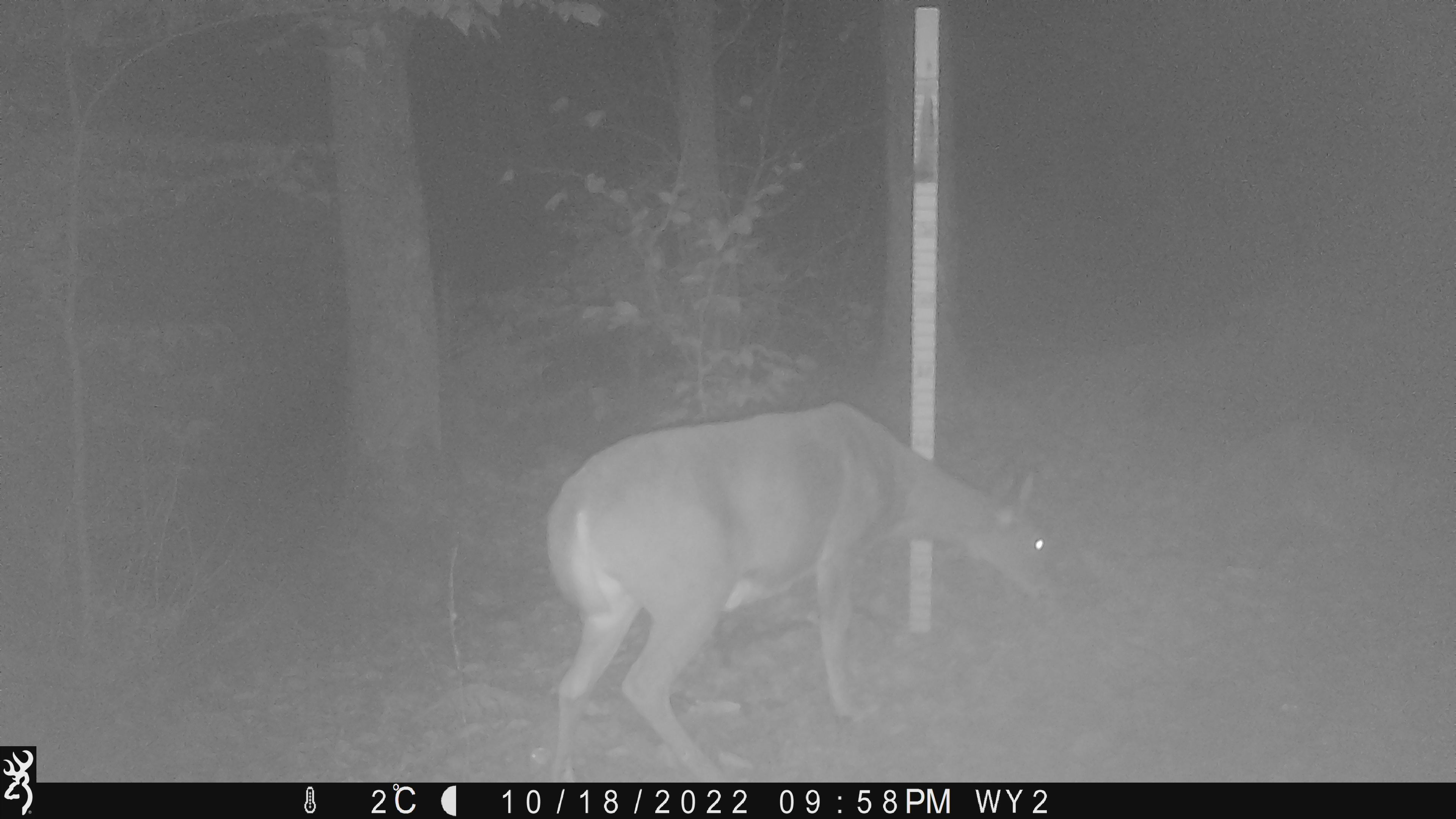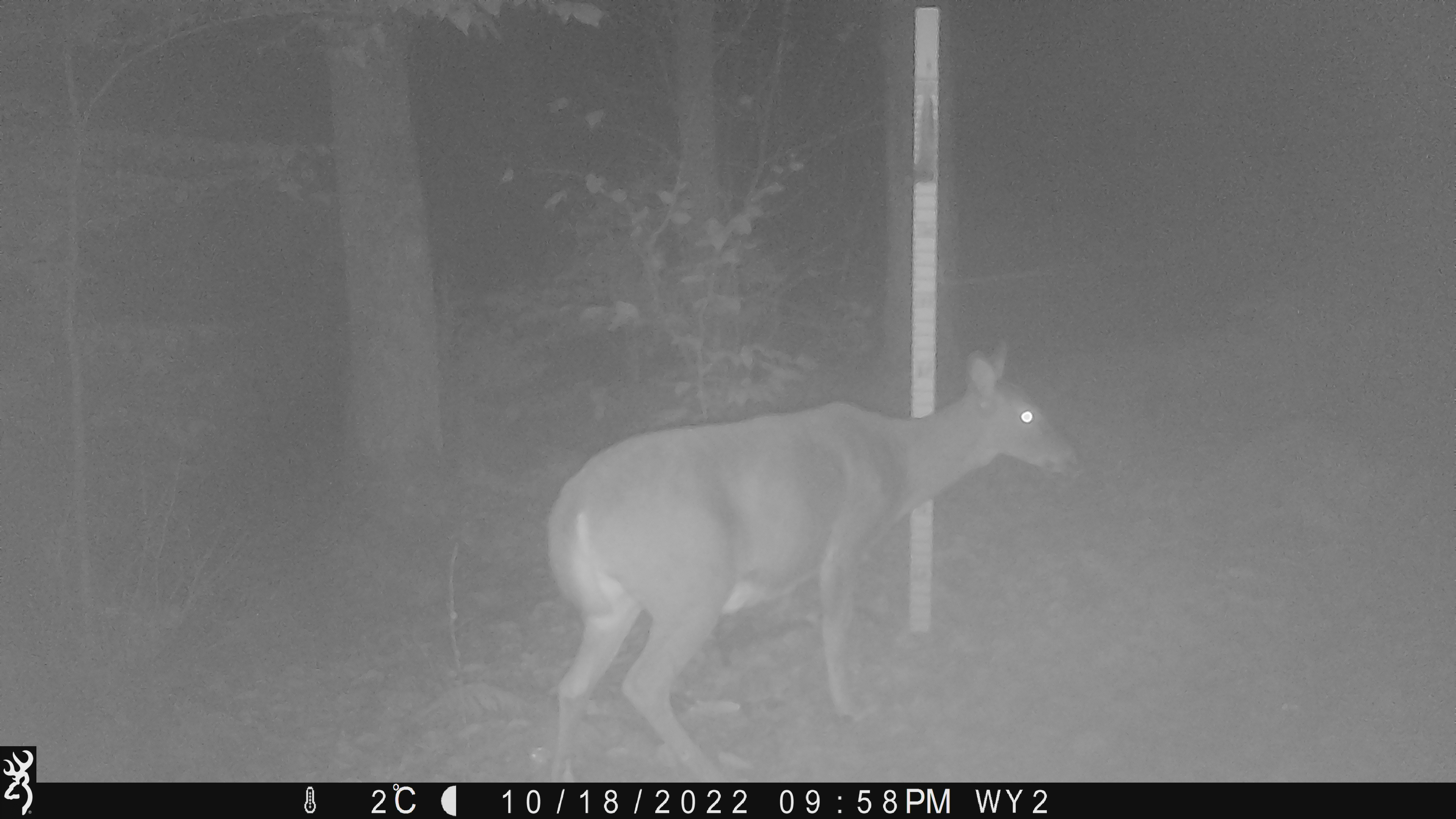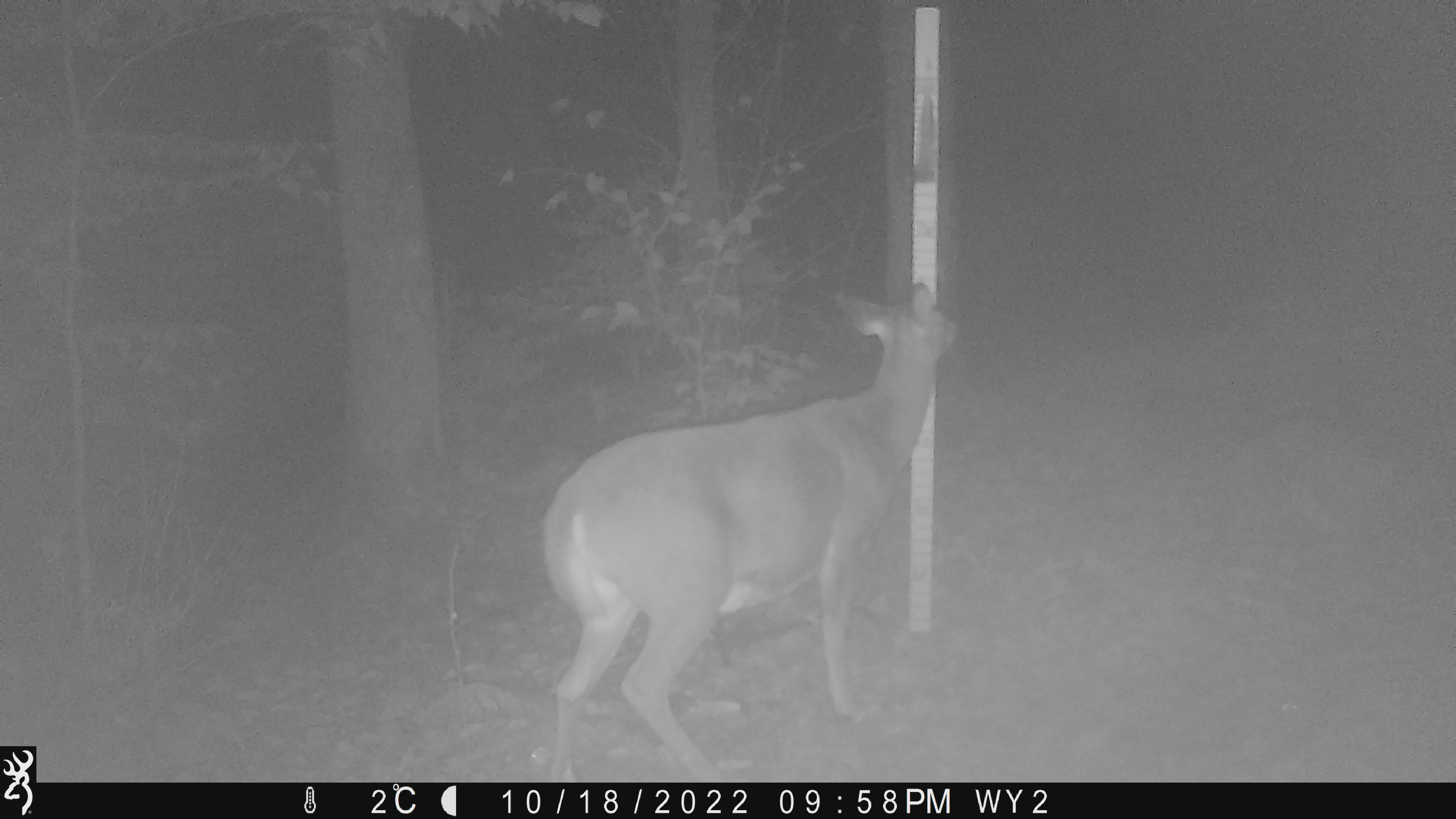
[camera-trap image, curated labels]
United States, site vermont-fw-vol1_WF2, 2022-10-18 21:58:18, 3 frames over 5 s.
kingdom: Animalia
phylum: Chordata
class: Mammalia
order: Artiodactyla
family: Cervidae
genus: Odocoileus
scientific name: Odocoileus virginianus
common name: white-tailed deer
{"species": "white-tailed deer (Odocoileus virginianus)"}